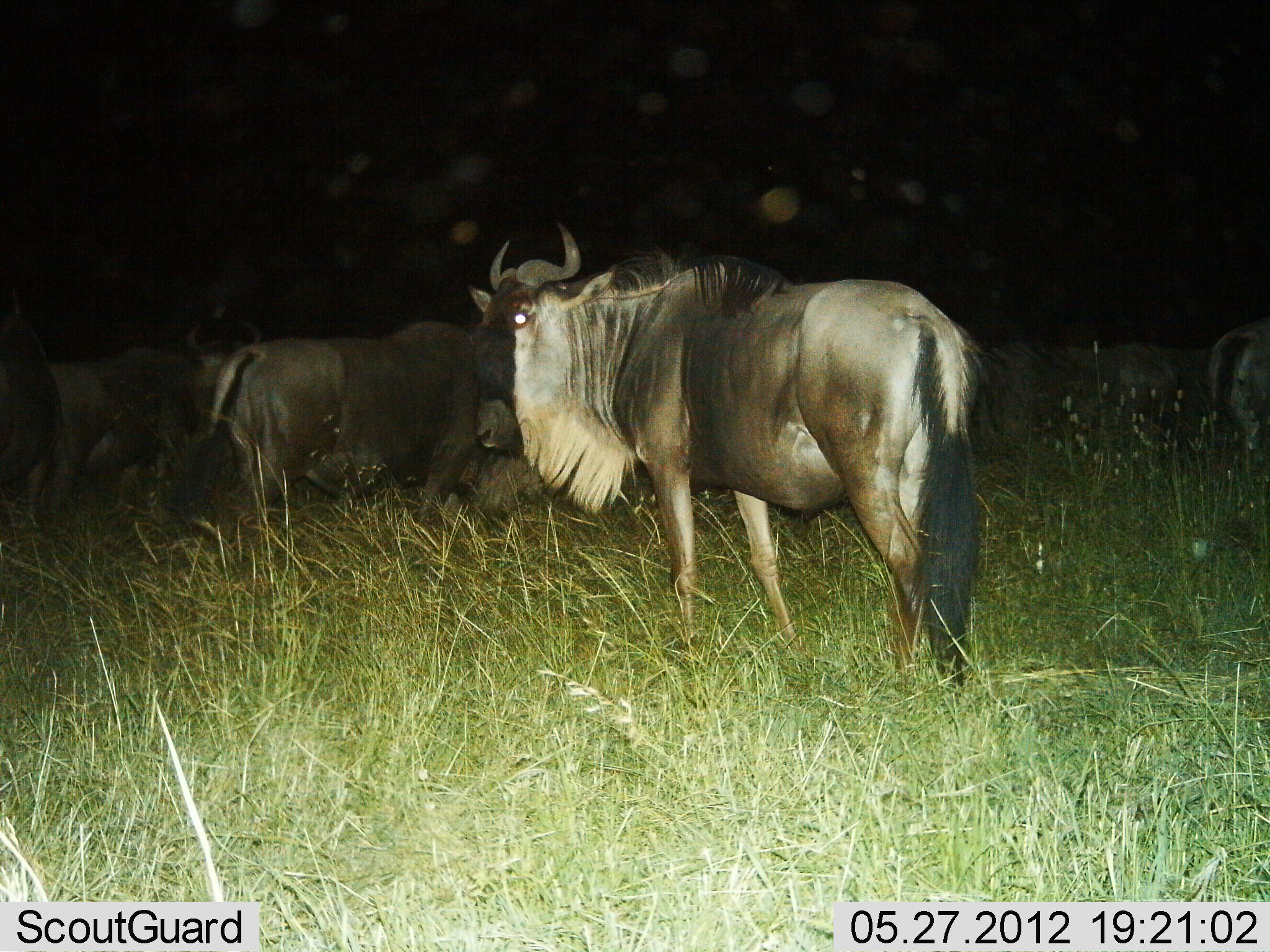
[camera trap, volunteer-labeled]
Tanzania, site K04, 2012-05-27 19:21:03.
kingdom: Animalia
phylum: Chordata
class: Mammalia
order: Artiodactyla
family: Bovidae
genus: Connochaetes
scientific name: Connochaetes taurinus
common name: blue wildebeest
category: wildebeest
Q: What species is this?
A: Wildebeest (blue wildebeest) (Connochaetes taurinus).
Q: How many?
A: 7.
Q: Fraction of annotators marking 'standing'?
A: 80%.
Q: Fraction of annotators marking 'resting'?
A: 20%.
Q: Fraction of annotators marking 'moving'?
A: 10%.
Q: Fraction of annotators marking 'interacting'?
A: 10%.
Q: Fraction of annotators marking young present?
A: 0%.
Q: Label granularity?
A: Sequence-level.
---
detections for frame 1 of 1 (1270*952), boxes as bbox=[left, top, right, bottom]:
animal: bbox=[468, 224, 995, 688]; bbox=[200, 313, 513, 535]; bbox=[26, 317, 268, 534]; bbox=[995, 339, 1204, 439]; bbox=[0, 309, 64, 520]; bbox=[1207, 324, 1270, 459]